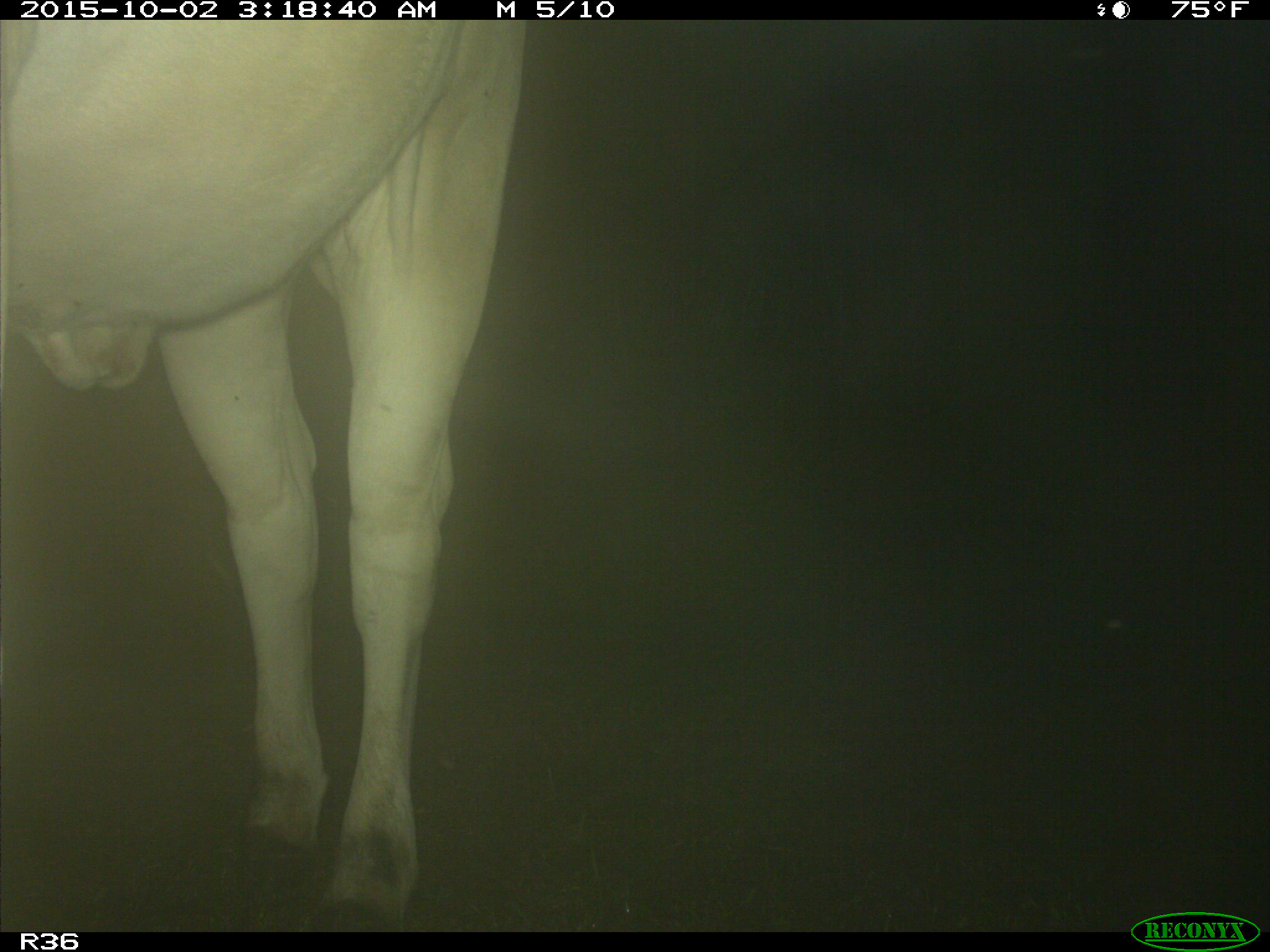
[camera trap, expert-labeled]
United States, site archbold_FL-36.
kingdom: Animalia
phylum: Chordata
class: Mammalia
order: Artiodactyla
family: Bovidae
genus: Bos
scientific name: Bos taurus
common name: domestic cow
Bos taurus (domestic cow).